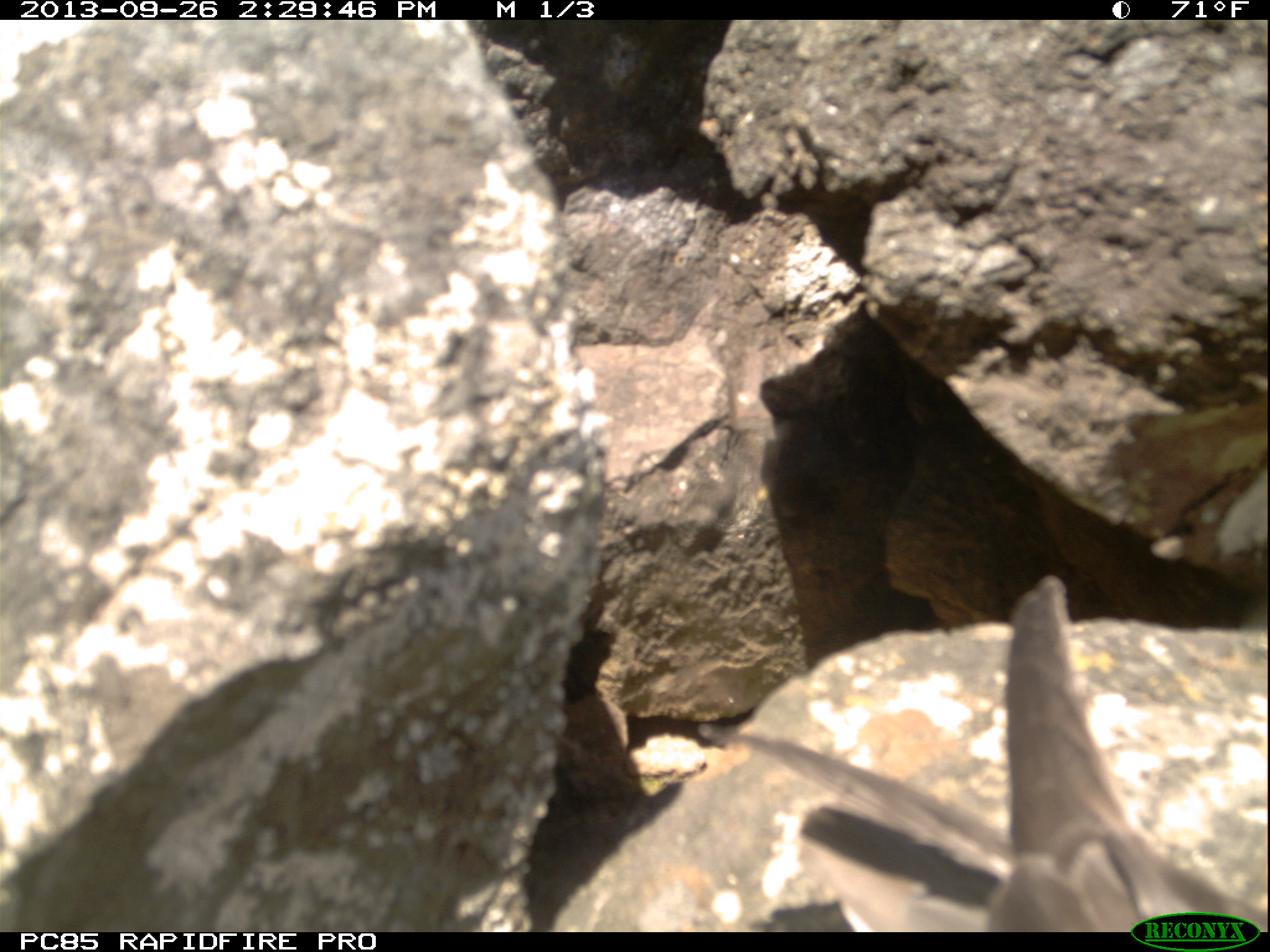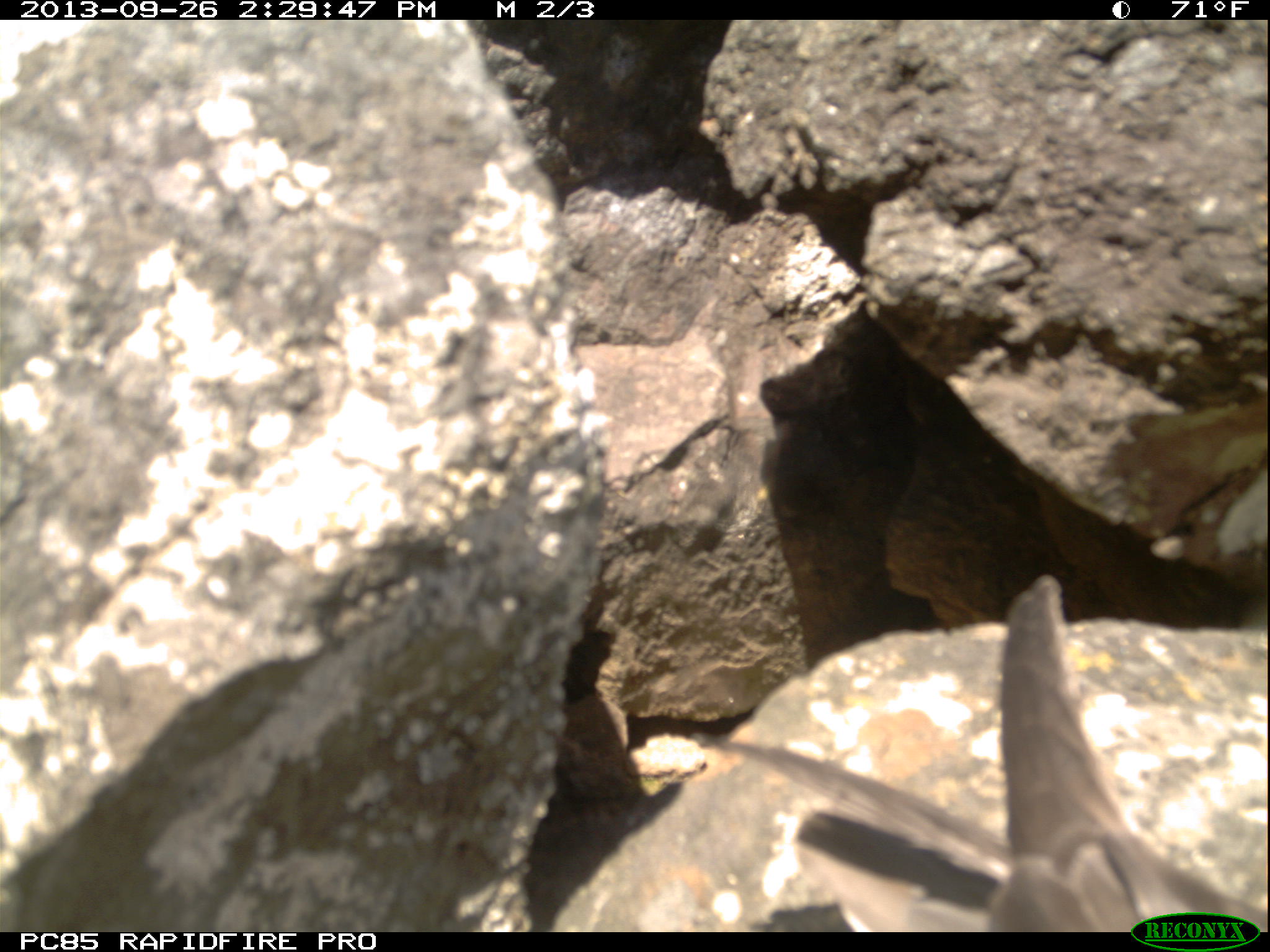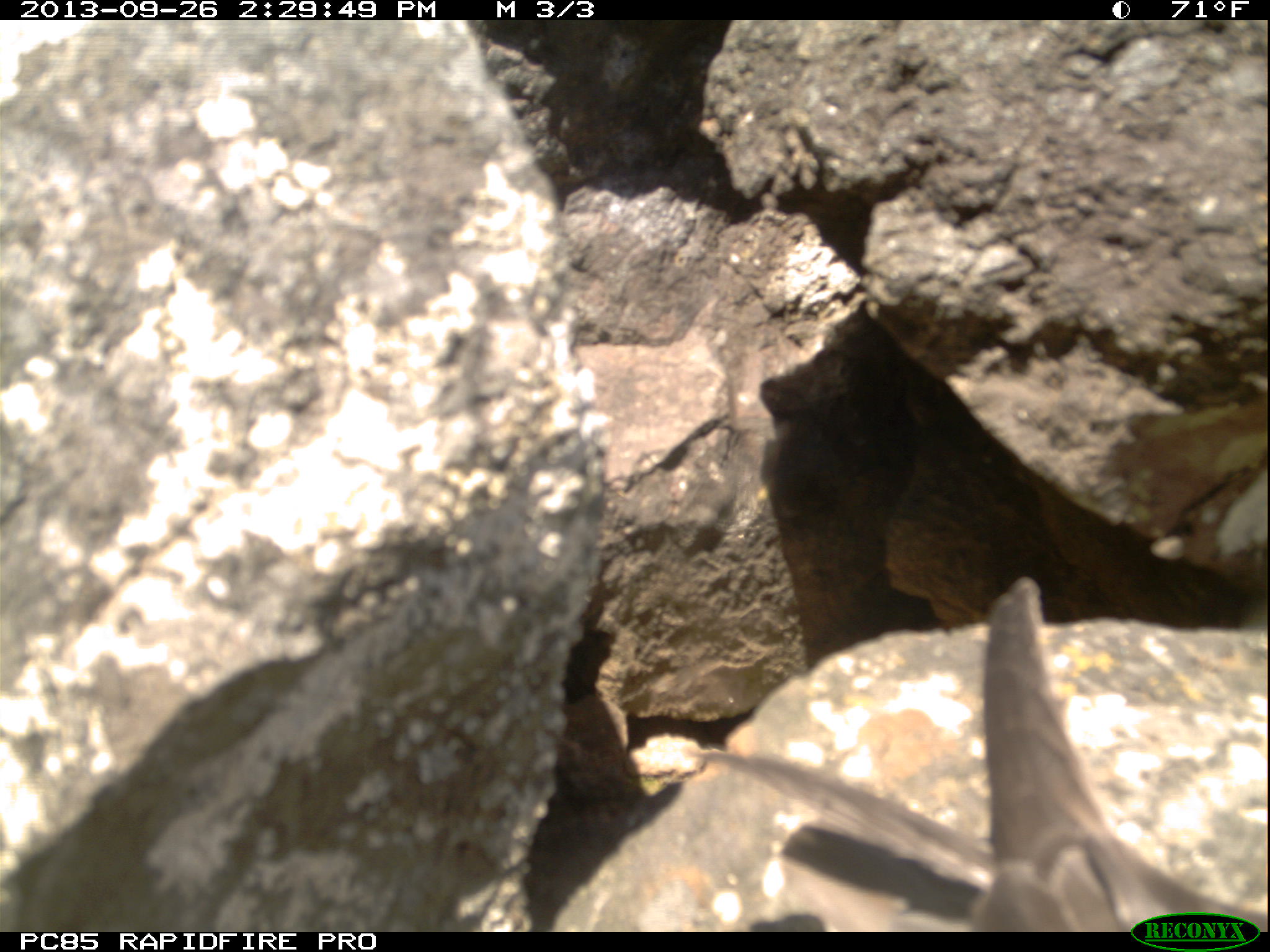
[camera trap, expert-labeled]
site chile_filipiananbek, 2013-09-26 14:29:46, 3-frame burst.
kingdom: Animalia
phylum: Chordata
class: Aves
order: Procellariiformes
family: Procellariidae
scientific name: Procellariidae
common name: petrel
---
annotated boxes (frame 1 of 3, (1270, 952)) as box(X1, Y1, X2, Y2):
petrel: box(687, 565, 1267, 915)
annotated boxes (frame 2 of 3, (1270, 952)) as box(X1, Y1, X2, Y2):
petrel: box(695, 576, 1235, 935)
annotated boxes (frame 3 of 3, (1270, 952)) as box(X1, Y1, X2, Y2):
petrel: box(677, 558, 1266, 928)